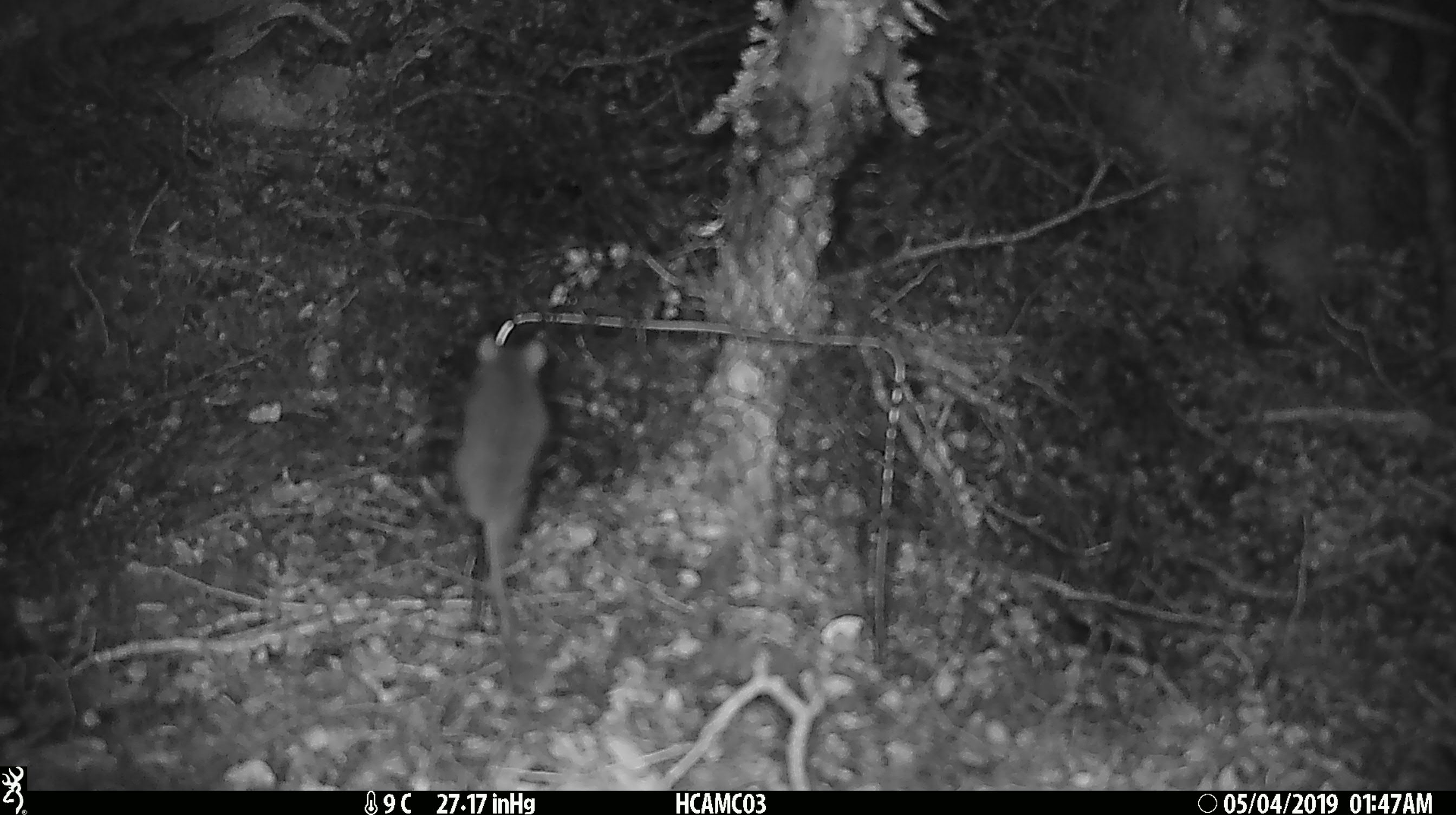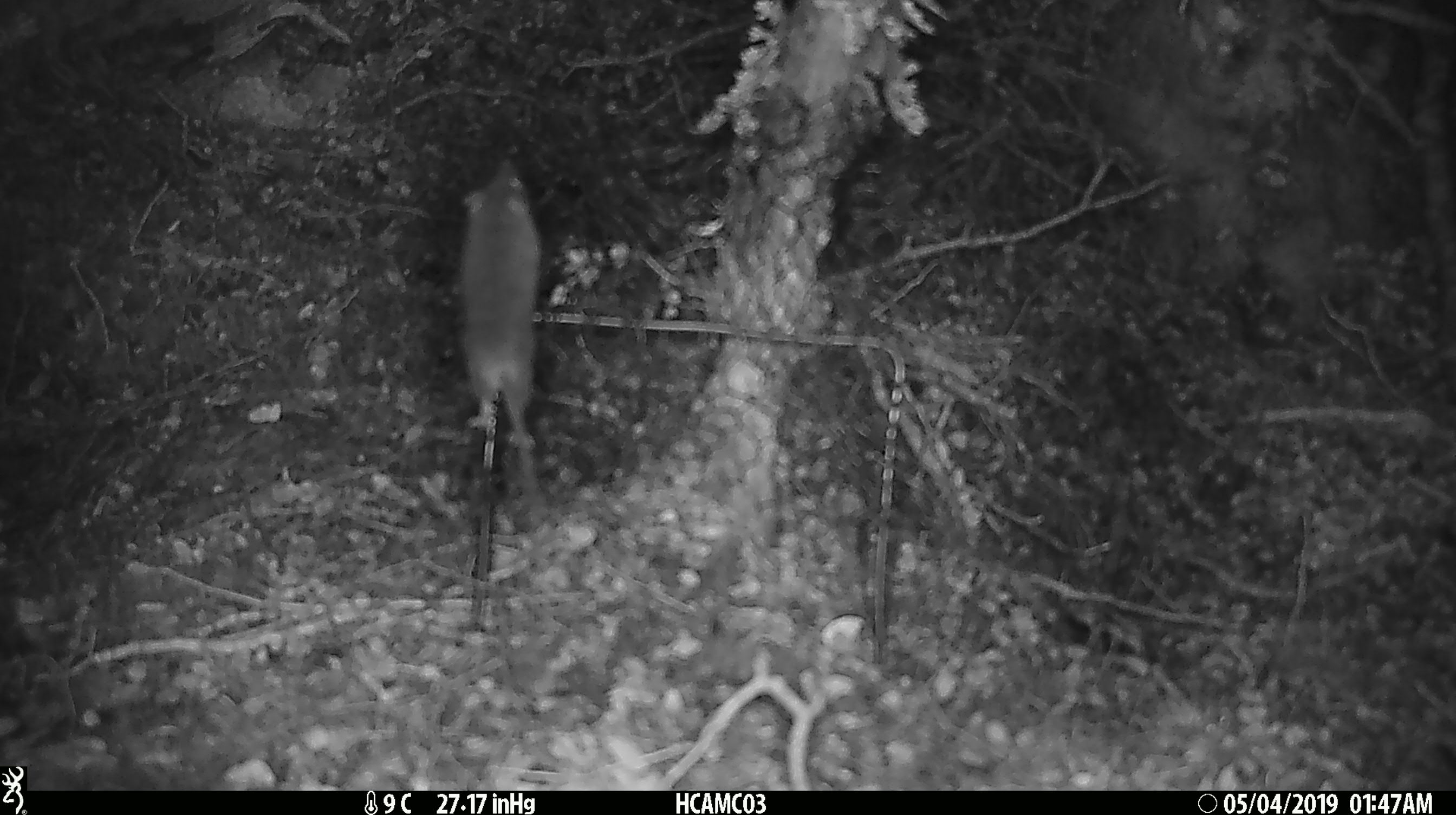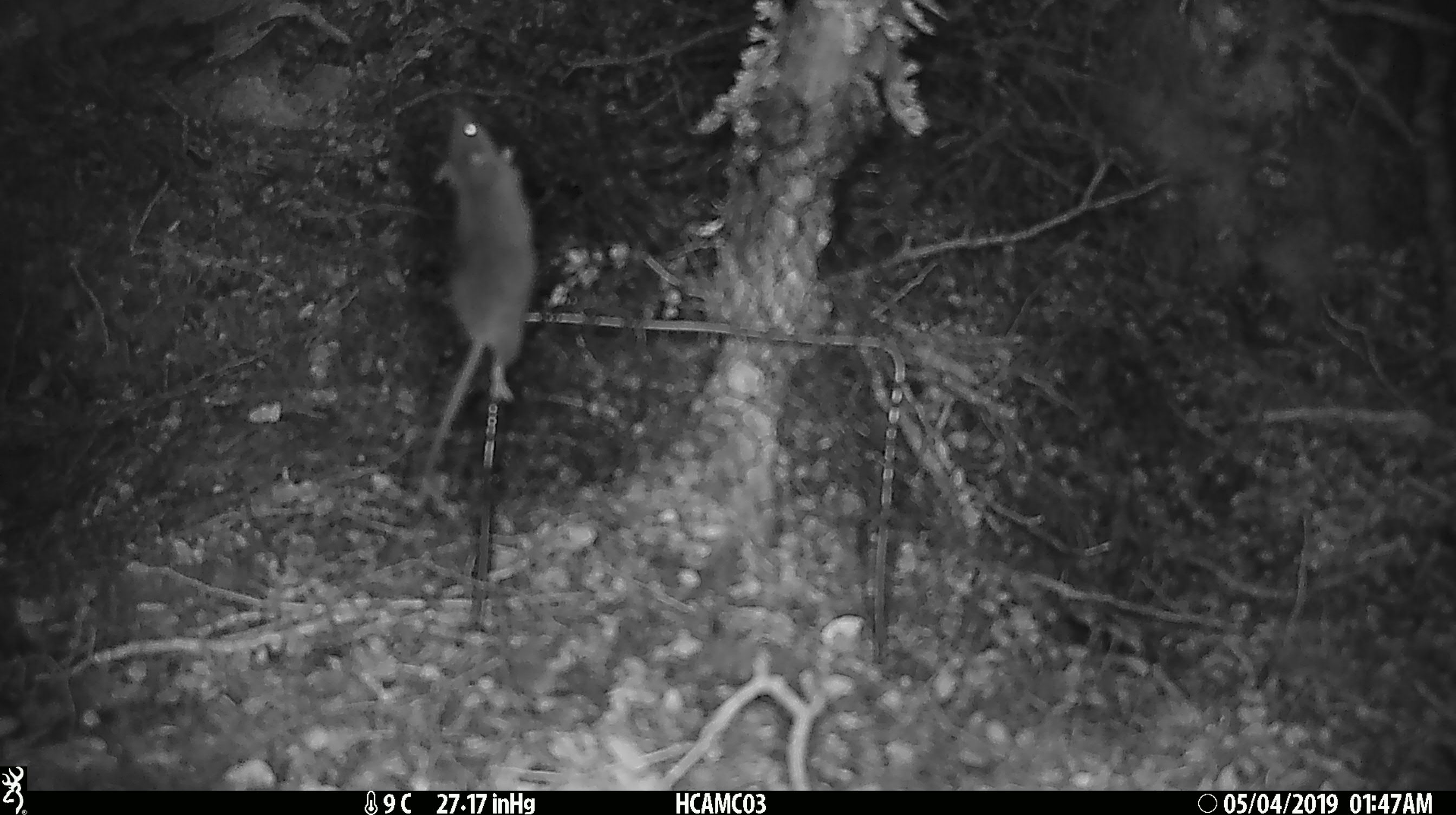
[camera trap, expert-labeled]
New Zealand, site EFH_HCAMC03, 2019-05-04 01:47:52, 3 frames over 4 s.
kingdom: Animalia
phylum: Chordata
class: Mammalia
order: Rodentia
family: Muridae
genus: Mus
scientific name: Mus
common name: mouse